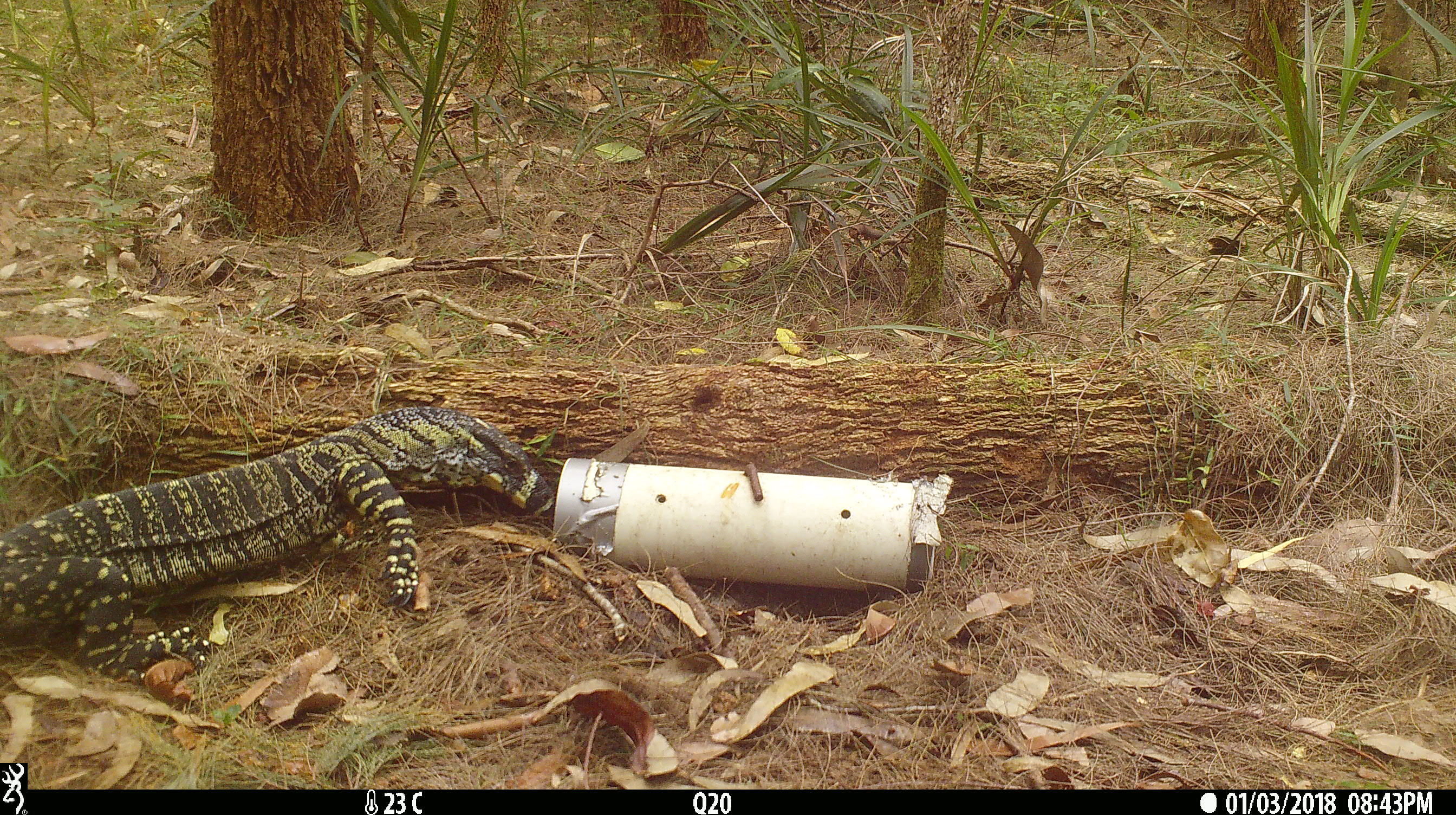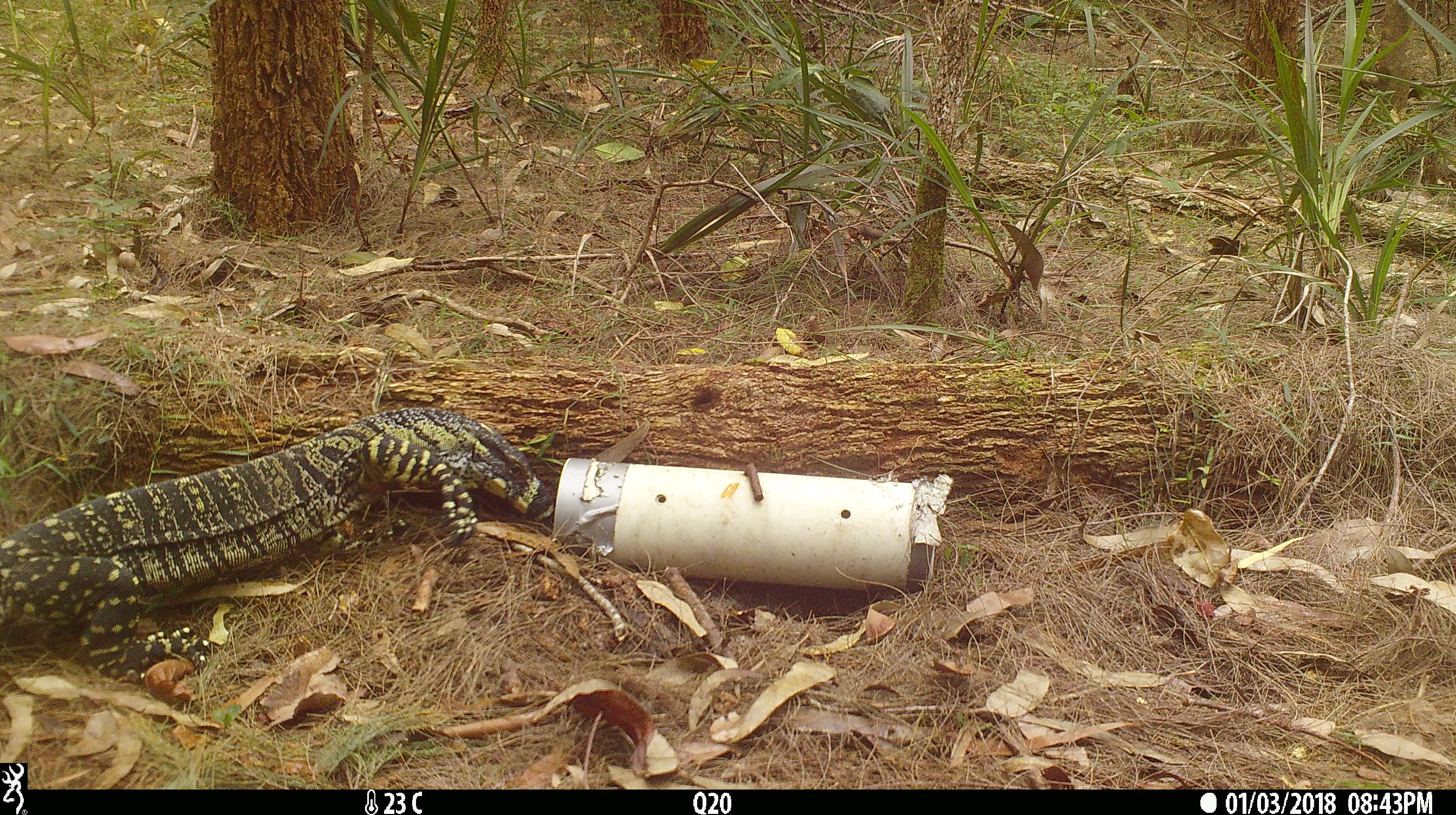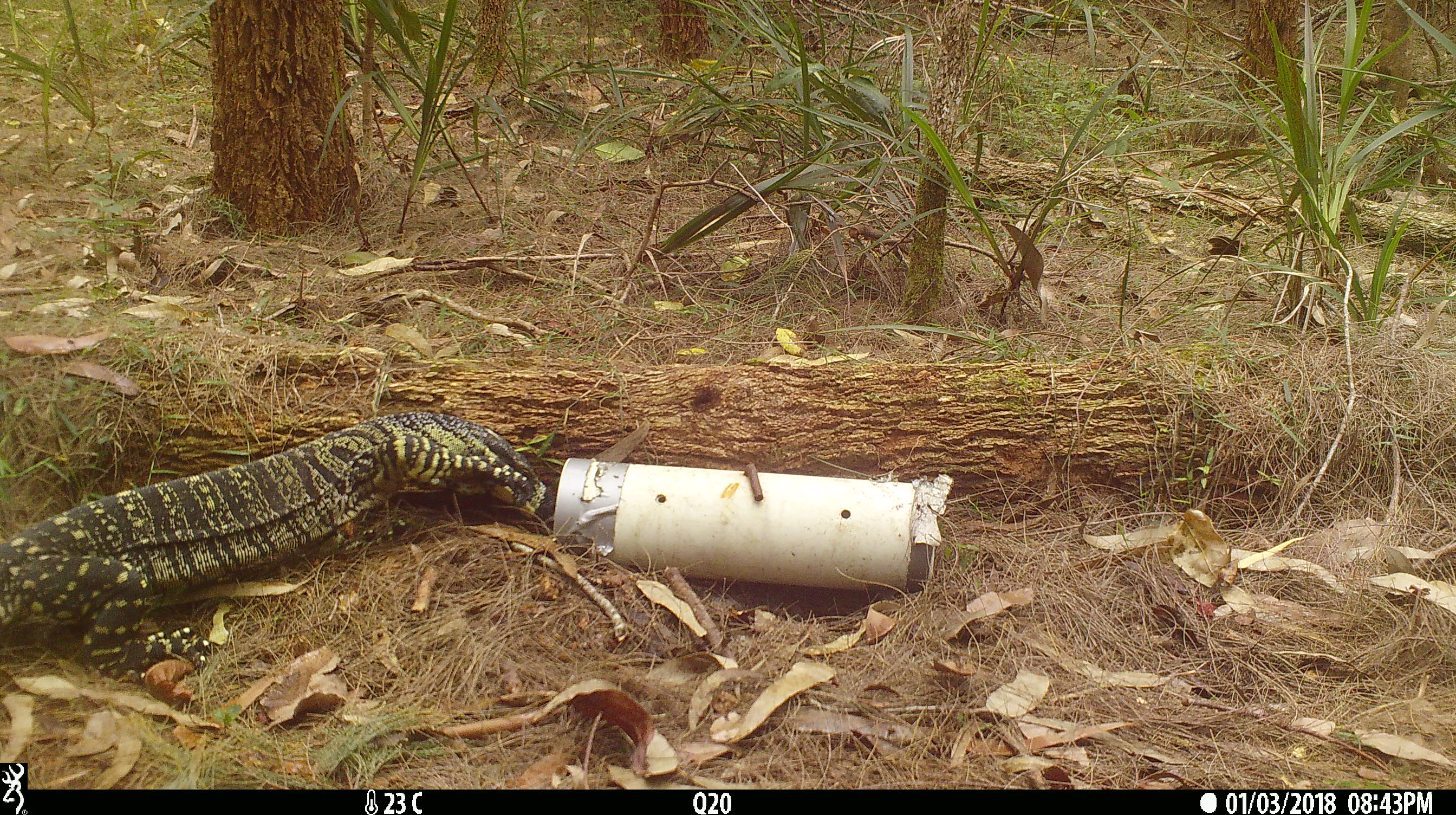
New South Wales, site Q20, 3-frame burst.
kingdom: Animalia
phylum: Chordata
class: Reptilia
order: Squamata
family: Varanidae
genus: Varanus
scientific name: Varanus varius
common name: lace monitor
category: goanna